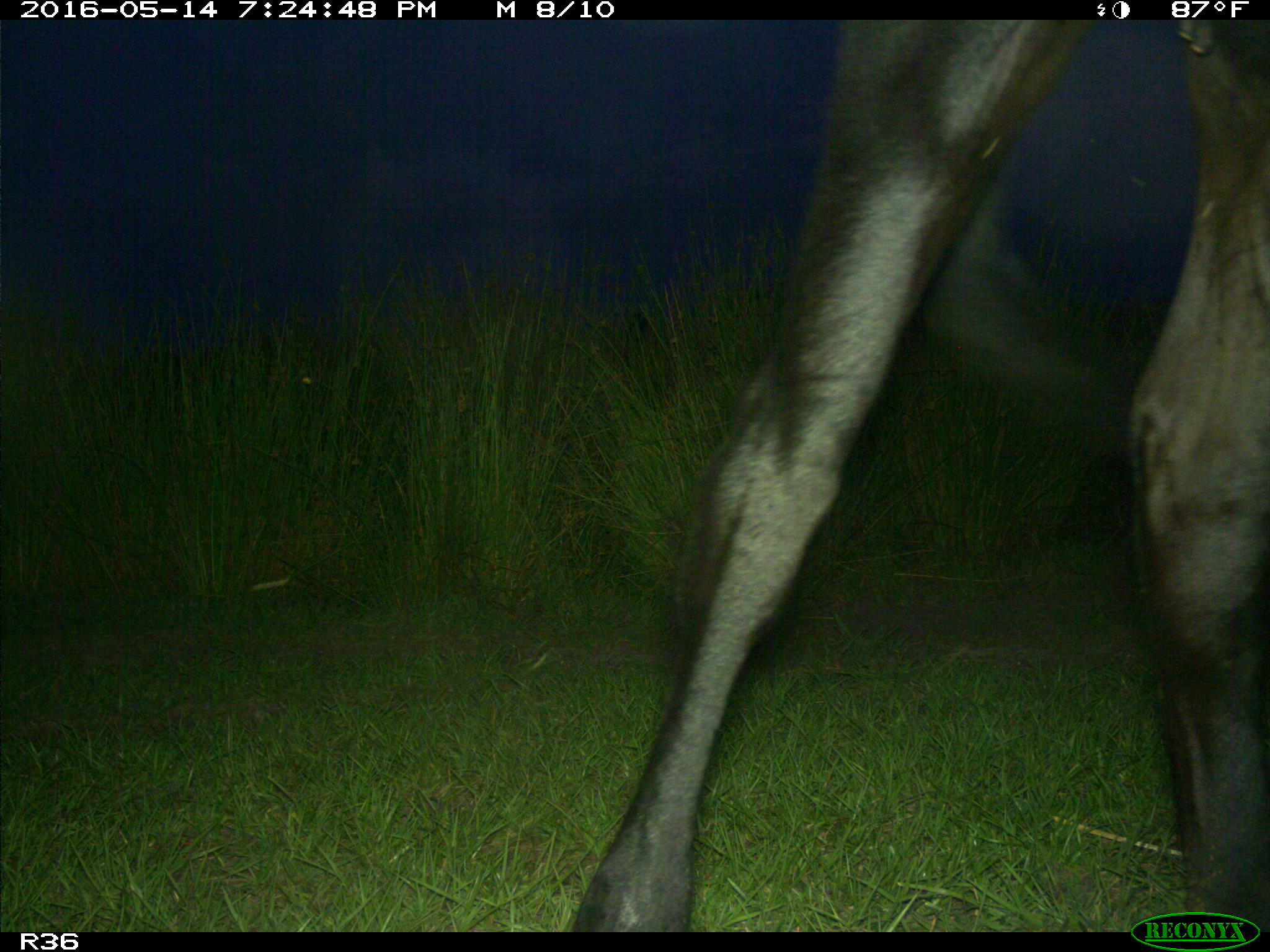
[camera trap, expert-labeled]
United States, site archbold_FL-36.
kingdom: Animalia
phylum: Chordata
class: Mammalia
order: Artiodactyla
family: Bovidae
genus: Bos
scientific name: Bos taurus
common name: domestic cow